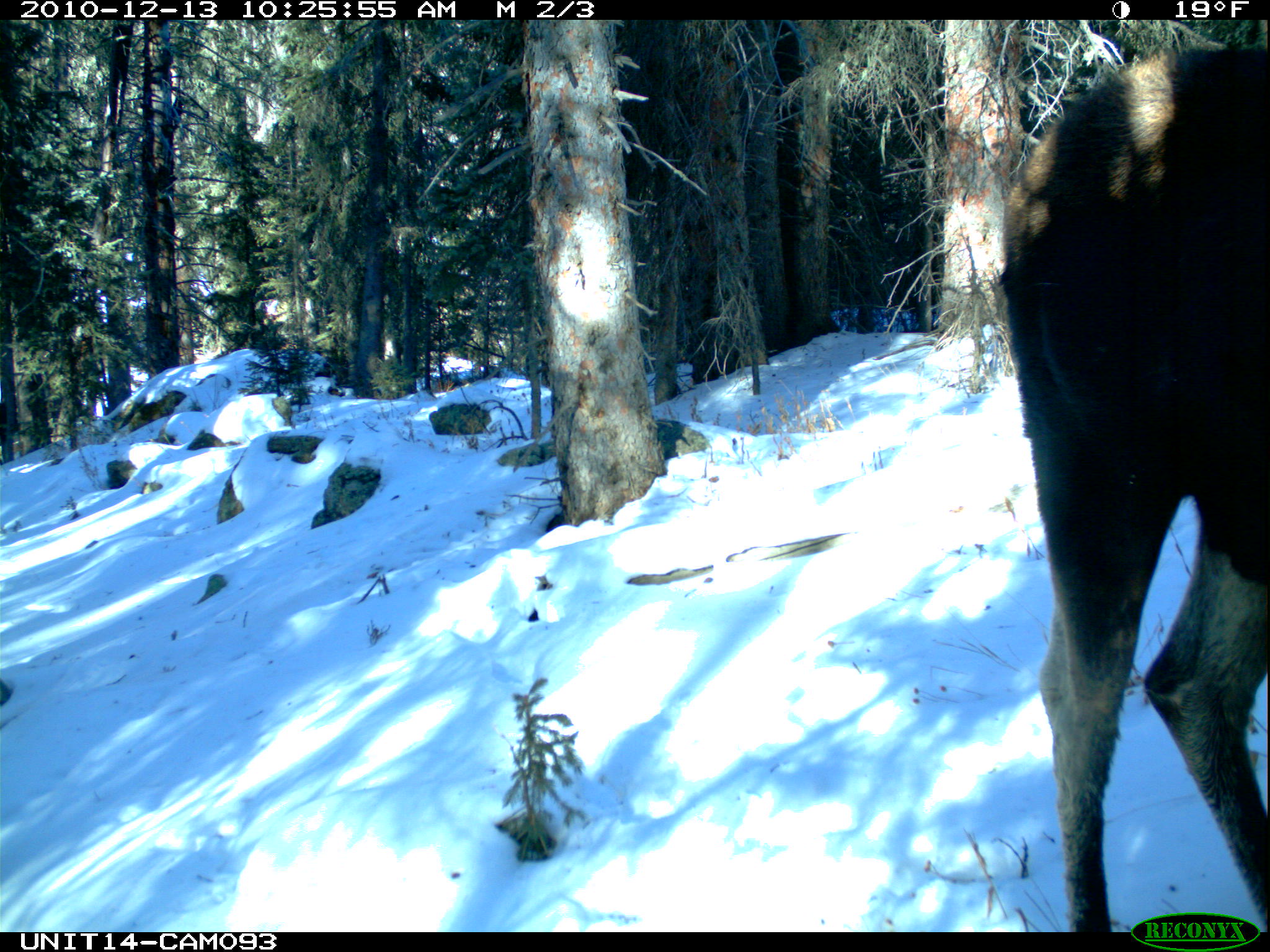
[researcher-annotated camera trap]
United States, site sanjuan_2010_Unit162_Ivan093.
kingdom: Animalia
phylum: Chordata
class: Mammalia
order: Artiodactyla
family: Cervidae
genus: Alces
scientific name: Alces alces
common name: moose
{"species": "Alces alces (moose)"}